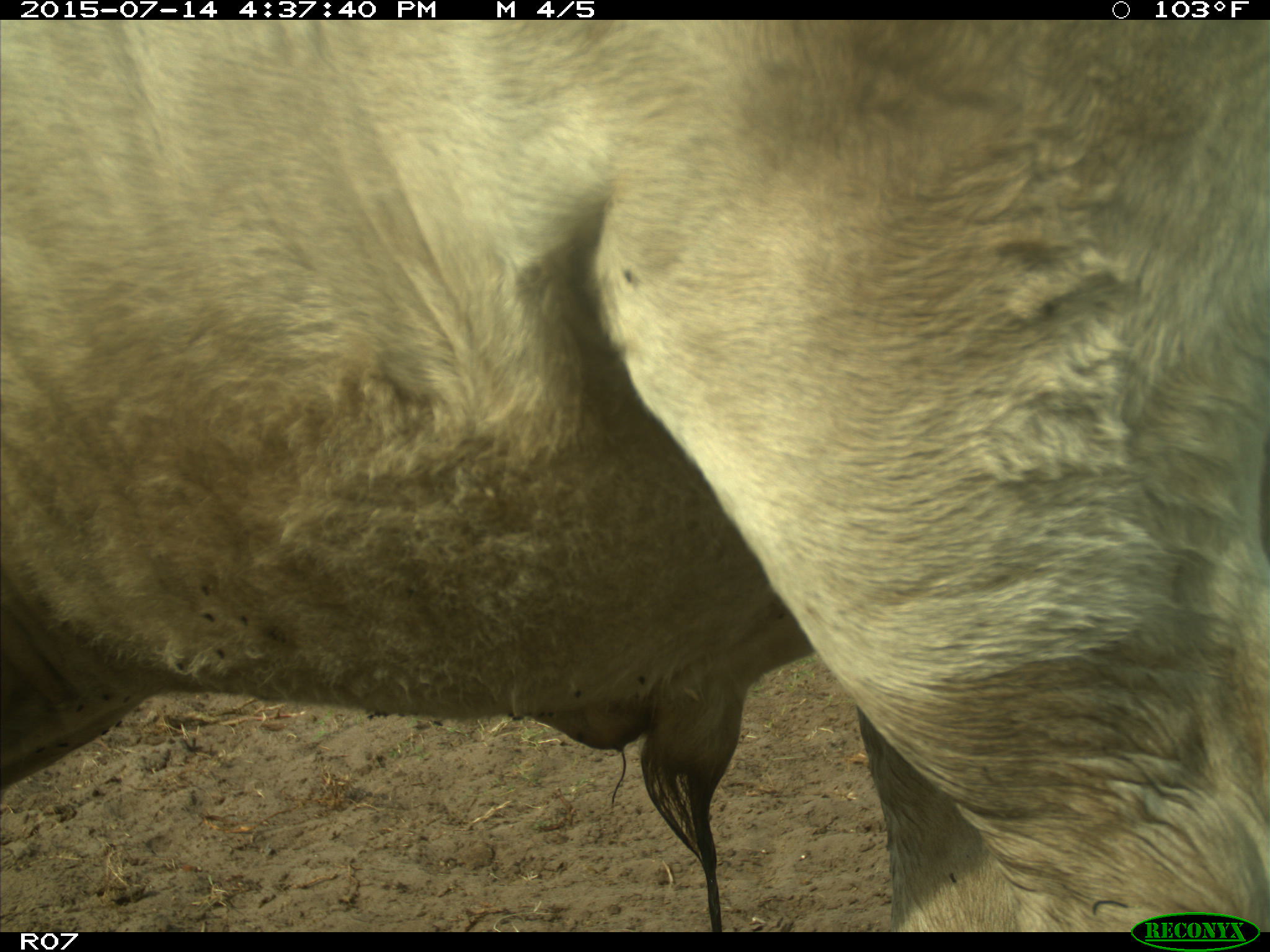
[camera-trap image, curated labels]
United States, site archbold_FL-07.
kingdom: Animalia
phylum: Chordata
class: Mammalia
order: Artiodactyla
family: Bovidae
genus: Bos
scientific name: Bos taurus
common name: domestic cow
Bos taurus (domestic cow).